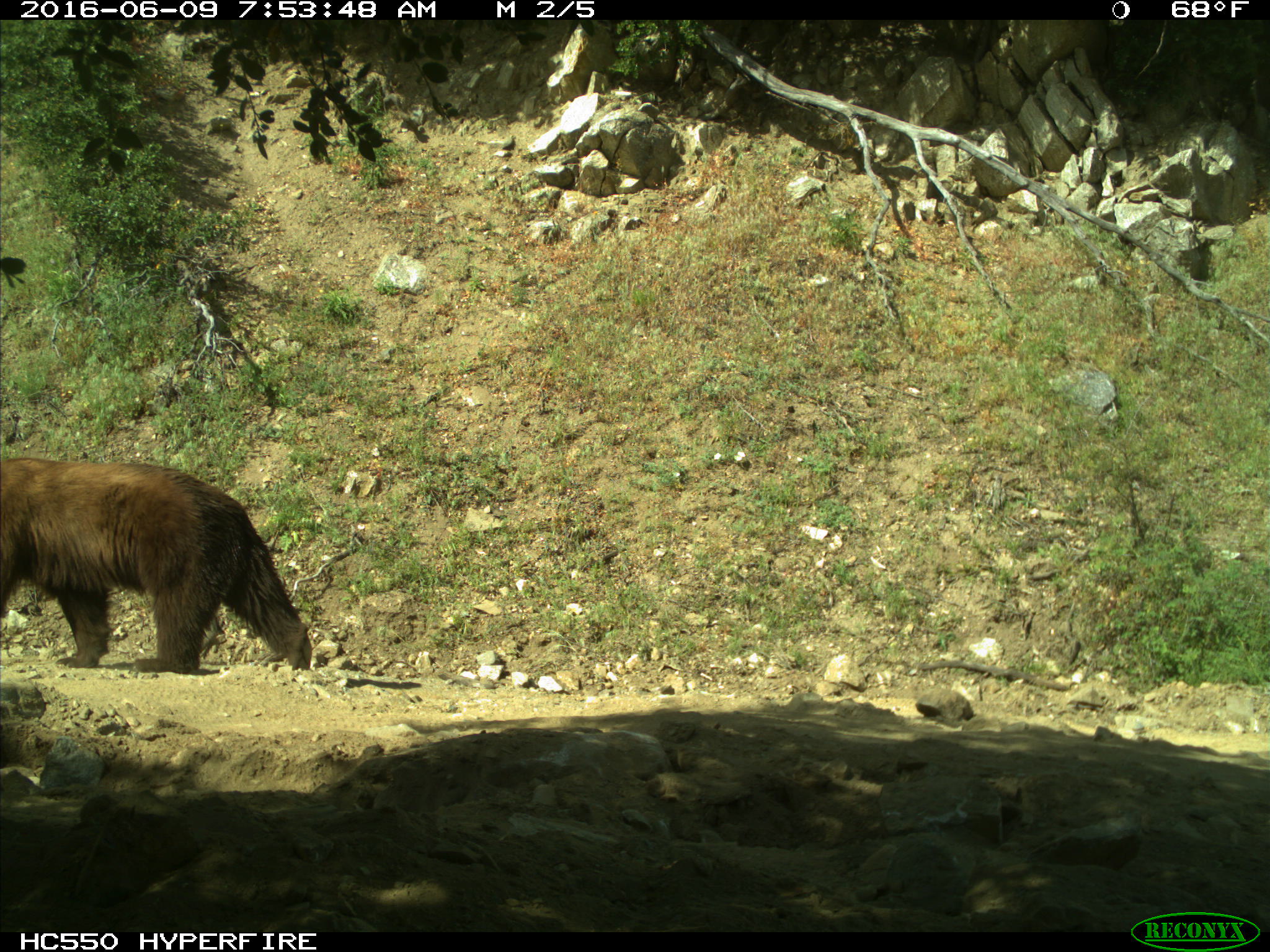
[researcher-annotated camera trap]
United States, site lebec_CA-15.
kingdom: Animalia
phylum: Chordata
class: Mammalia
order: Carnivora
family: Ursidae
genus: Ursus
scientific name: Ursus americanus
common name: american black bear